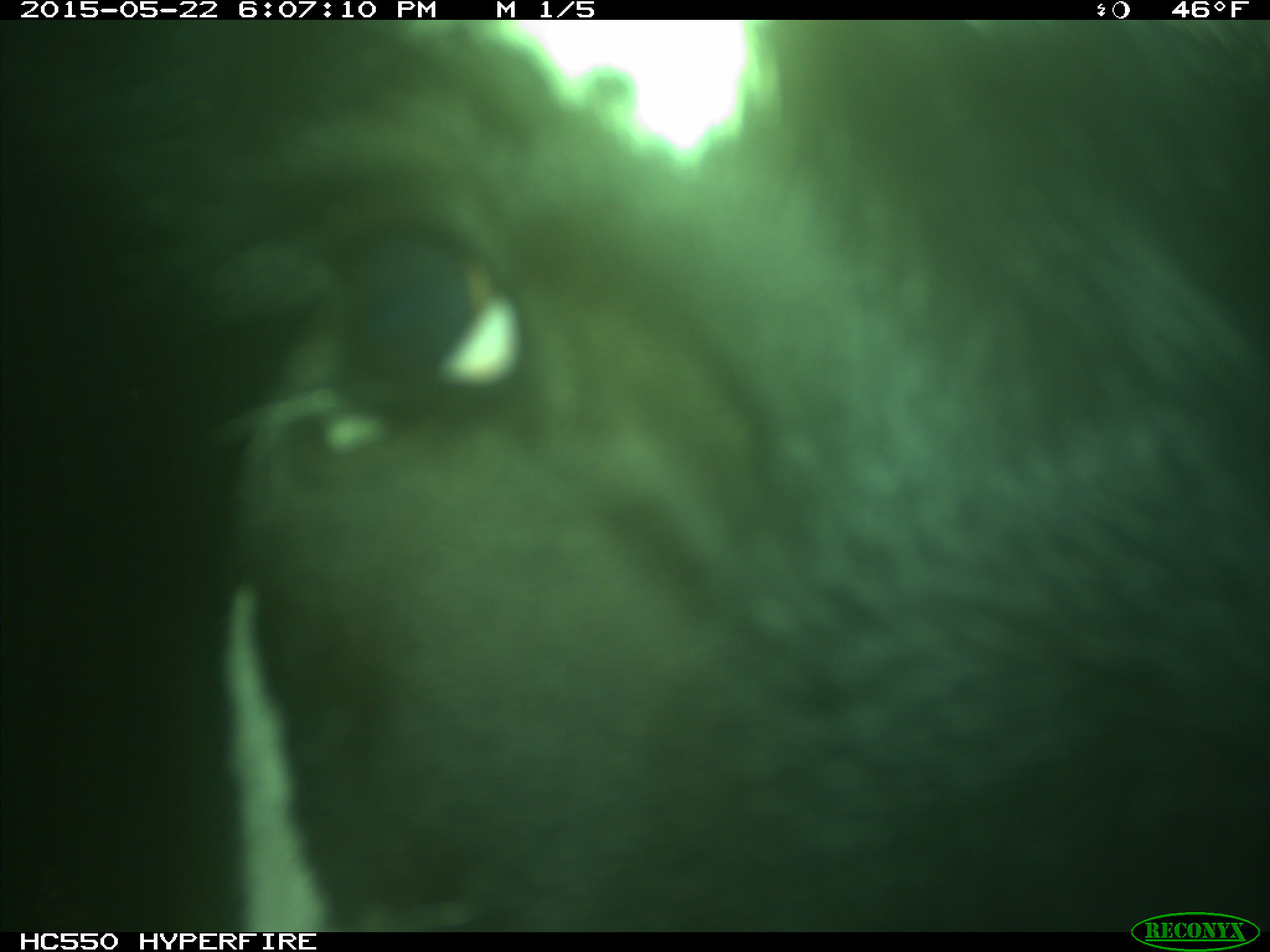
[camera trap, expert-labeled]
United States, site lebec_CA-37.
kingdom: Animalia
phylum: Chordata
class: Mammalia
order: Artiodactyla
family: Bovidae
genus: Bos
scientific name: Bos taurus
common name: domestic cow